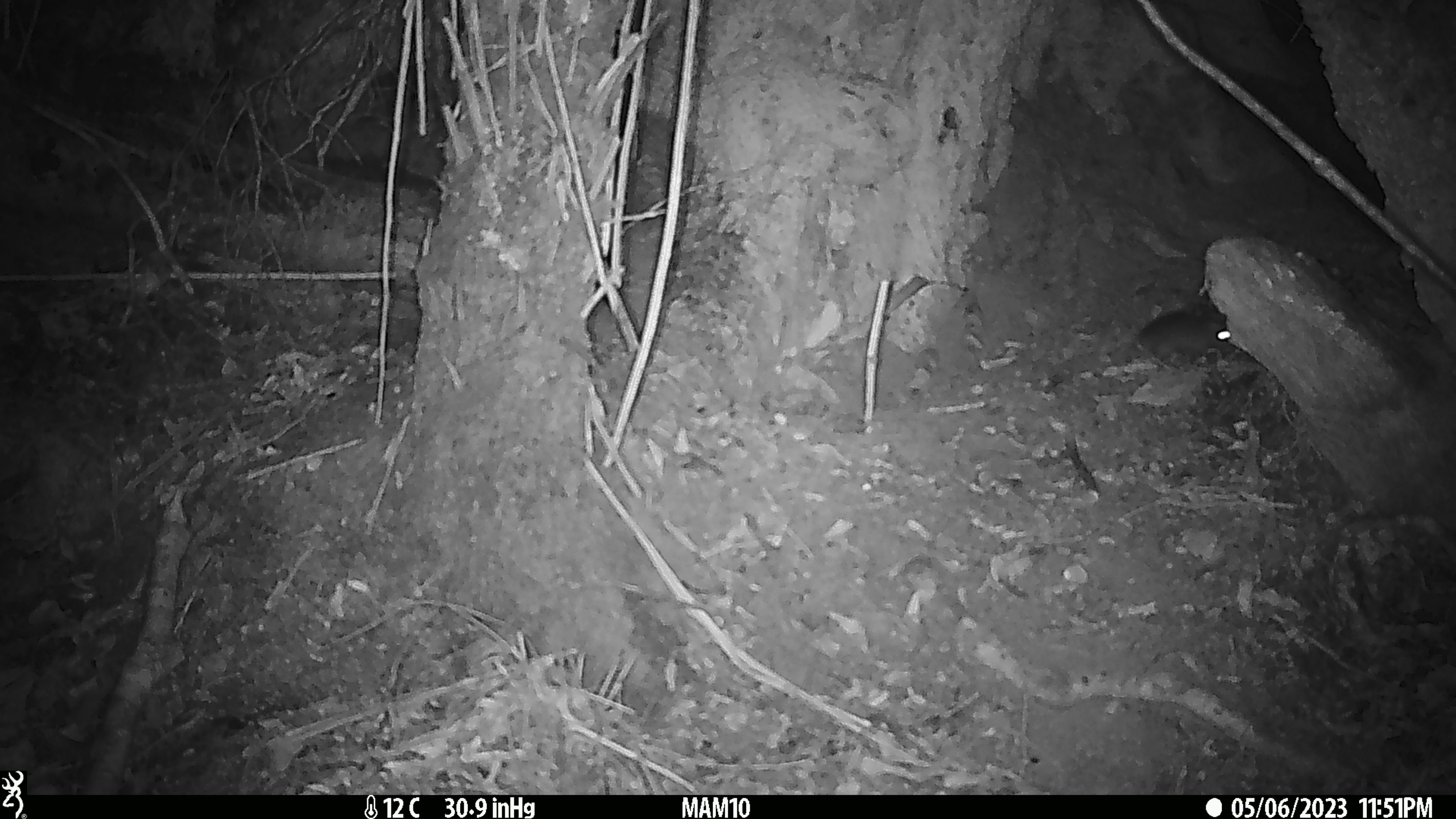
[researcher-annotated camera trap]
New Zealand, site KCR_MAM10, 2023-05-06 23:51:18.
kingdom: Animalia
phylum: Chordata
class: Mammalia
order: Rodentia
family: Muridae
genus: Rattus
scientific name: Rattus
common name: rat